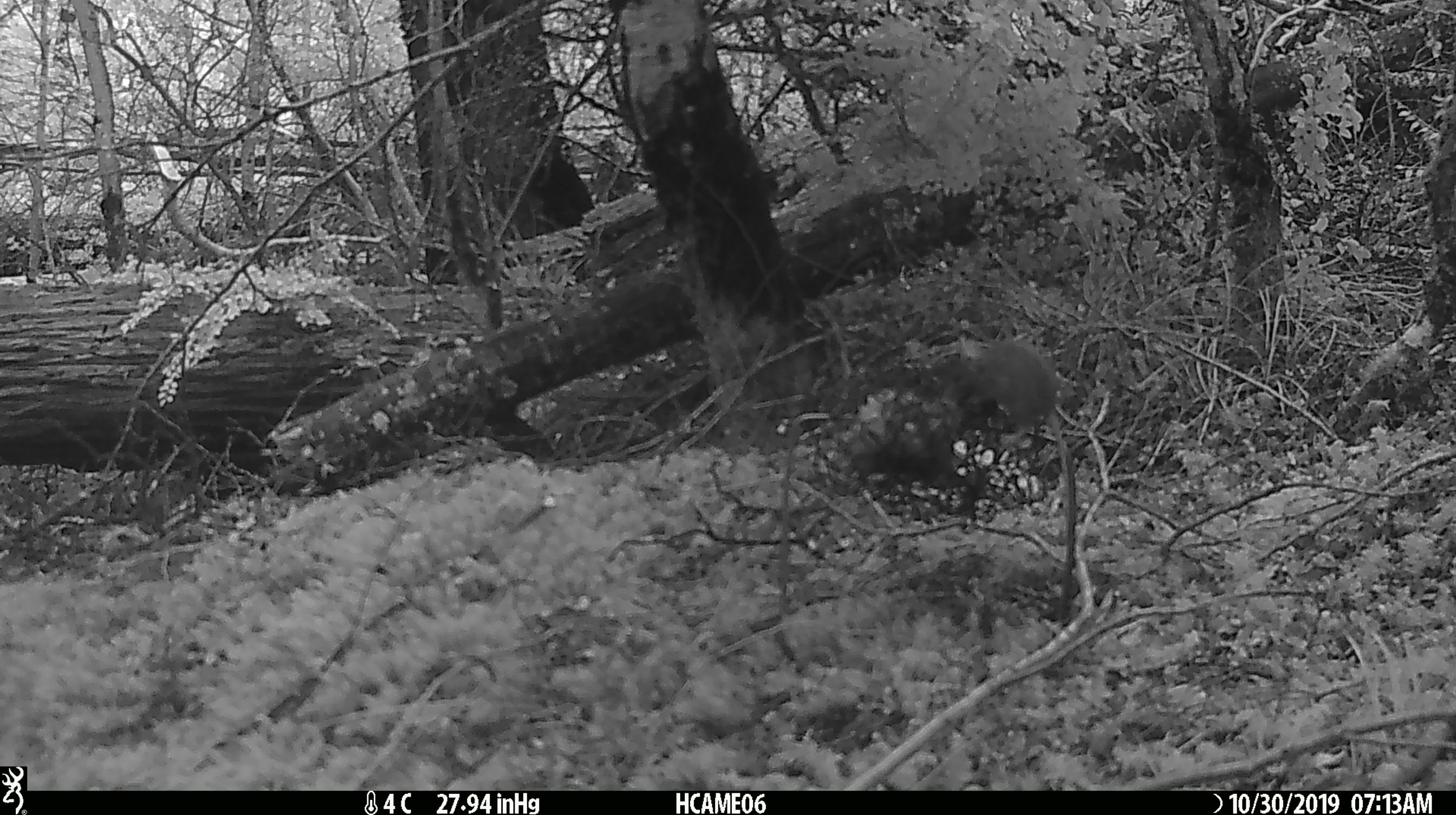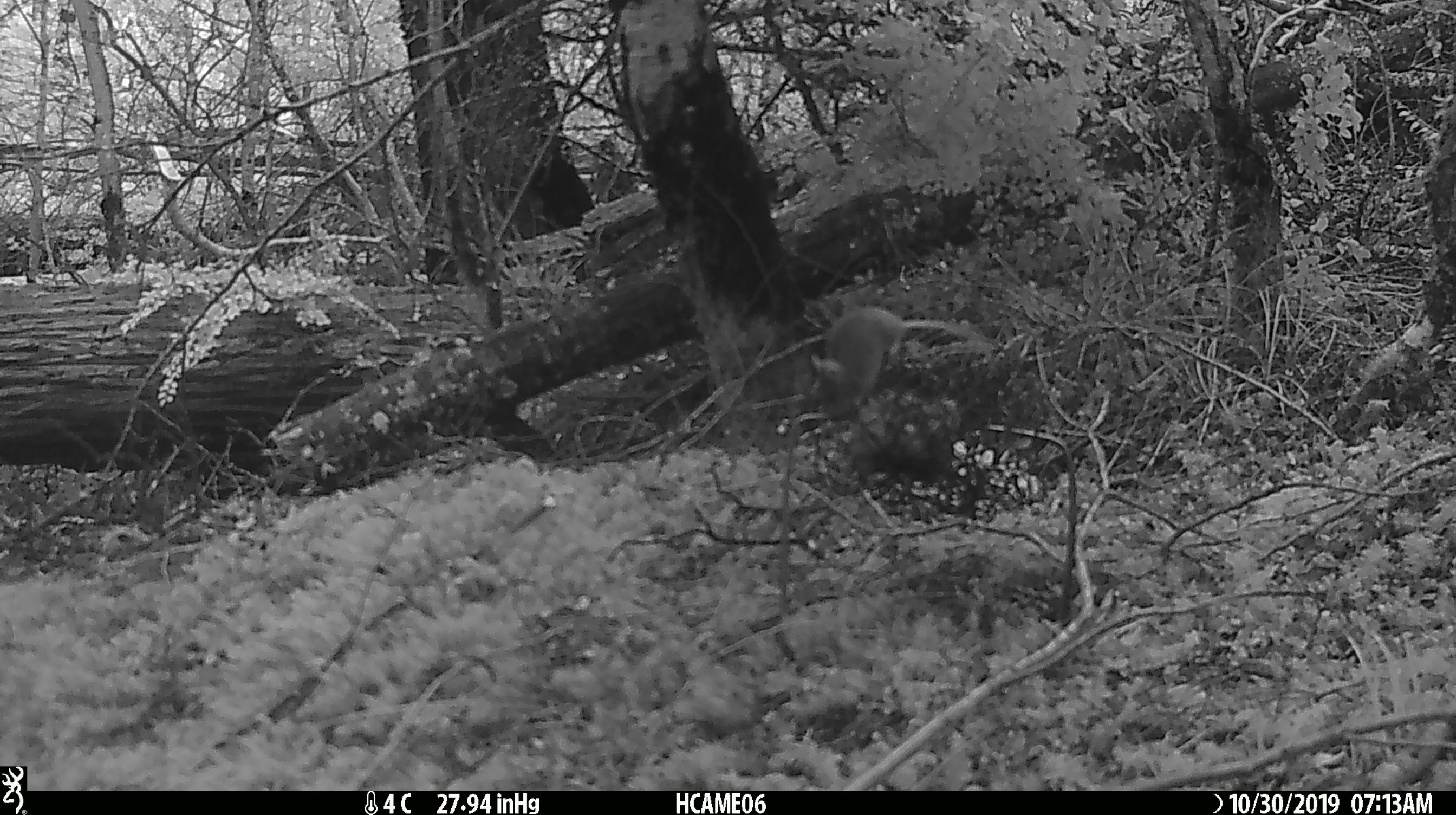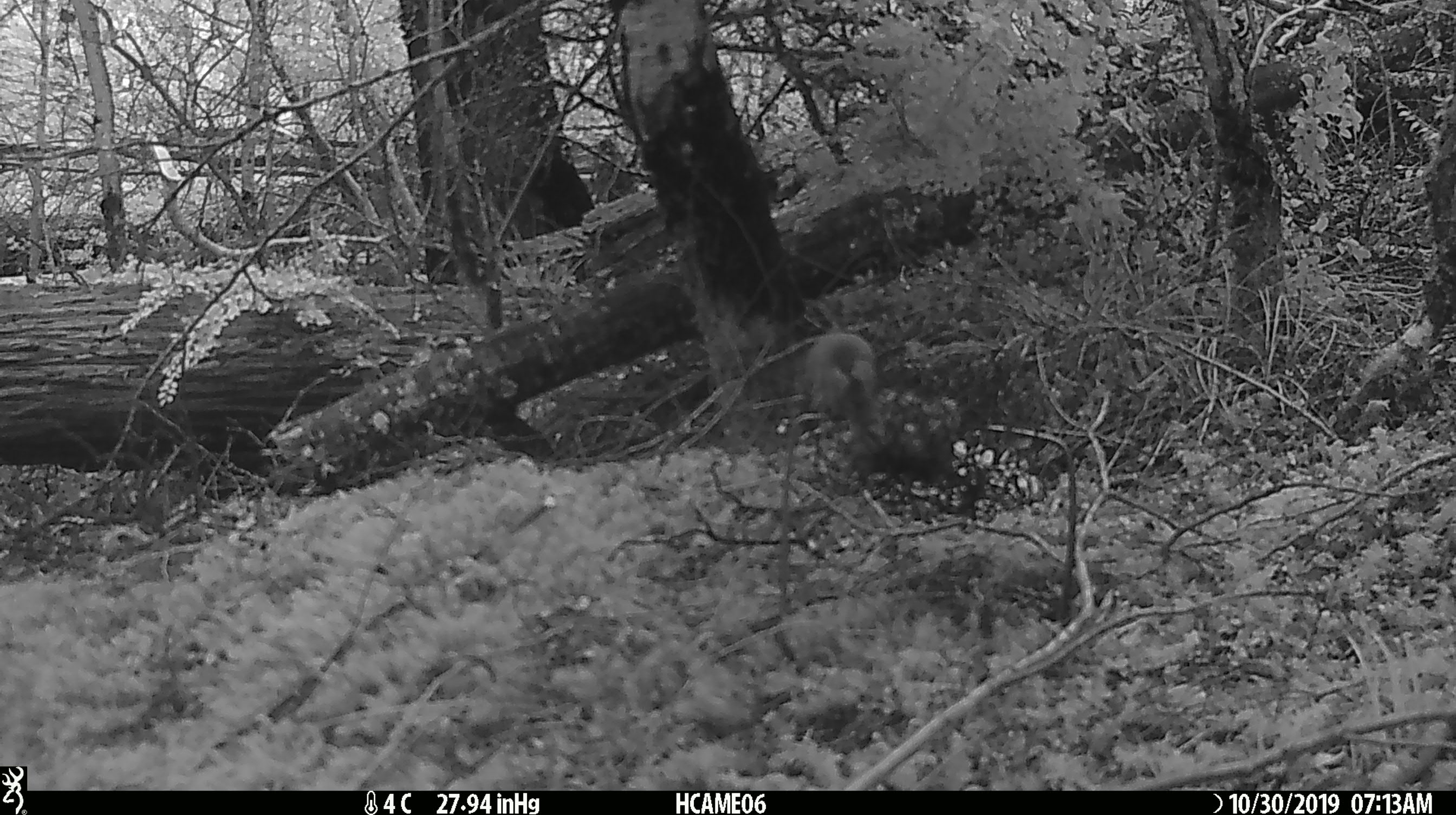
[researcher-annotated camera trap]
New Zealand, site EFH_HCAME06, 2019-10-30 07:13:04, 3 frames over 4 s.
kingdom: Animalia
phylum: Chordata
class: Mammalia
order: Rodentia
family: Muridae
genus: Mus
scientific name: Mus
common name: mouse